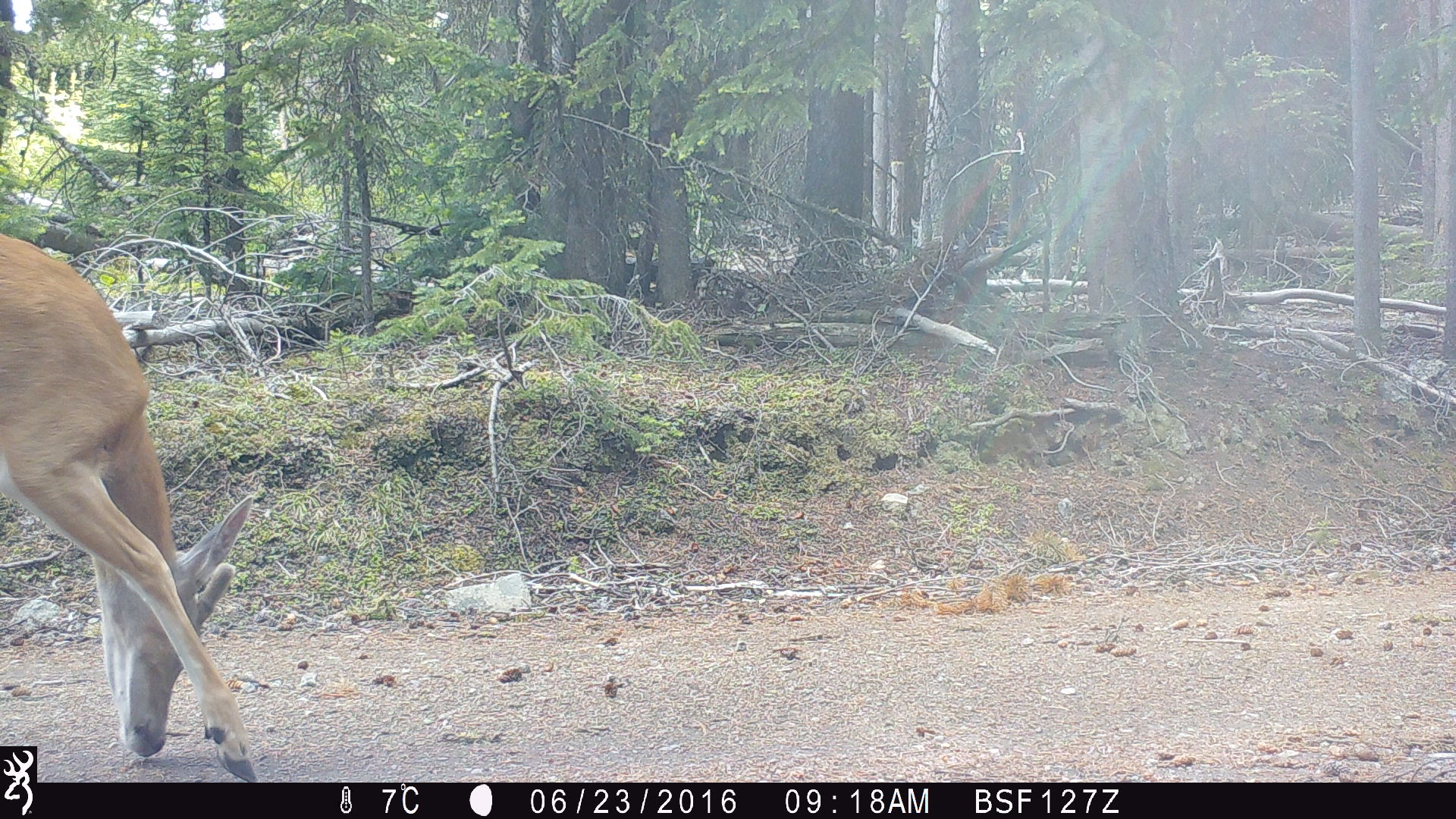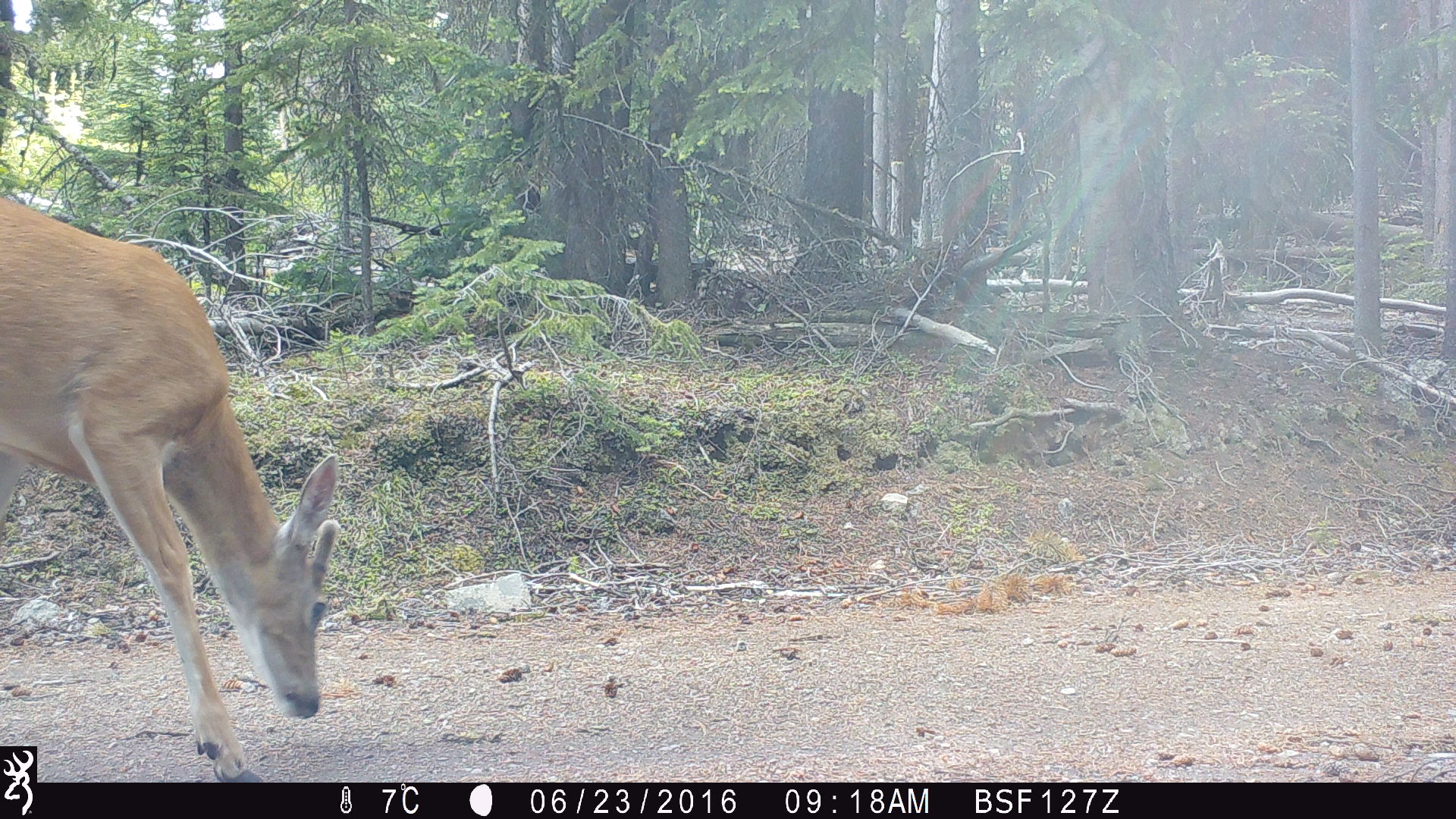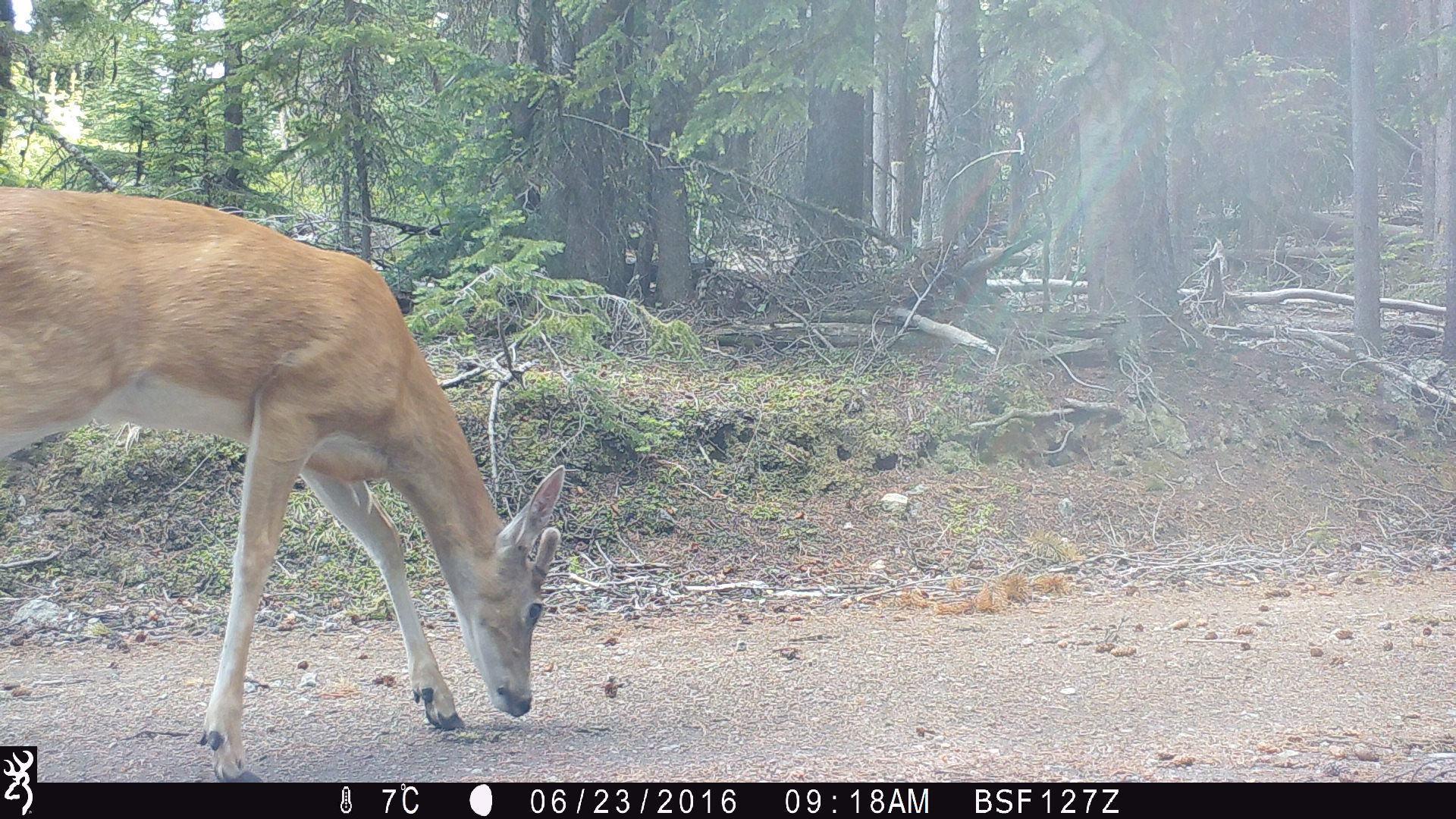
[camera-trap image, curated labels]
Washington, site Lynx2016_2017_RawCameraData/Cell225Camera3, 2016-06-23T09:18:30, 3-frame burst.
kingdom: Animalia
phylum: Chordata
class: Mammalia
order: Artiodactyla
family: Cervidae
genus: Odocoileus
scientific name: Odocoileus virginianus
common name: white-tailed deer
Odocoileus virginianus (white-tailed deer). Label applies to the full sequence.